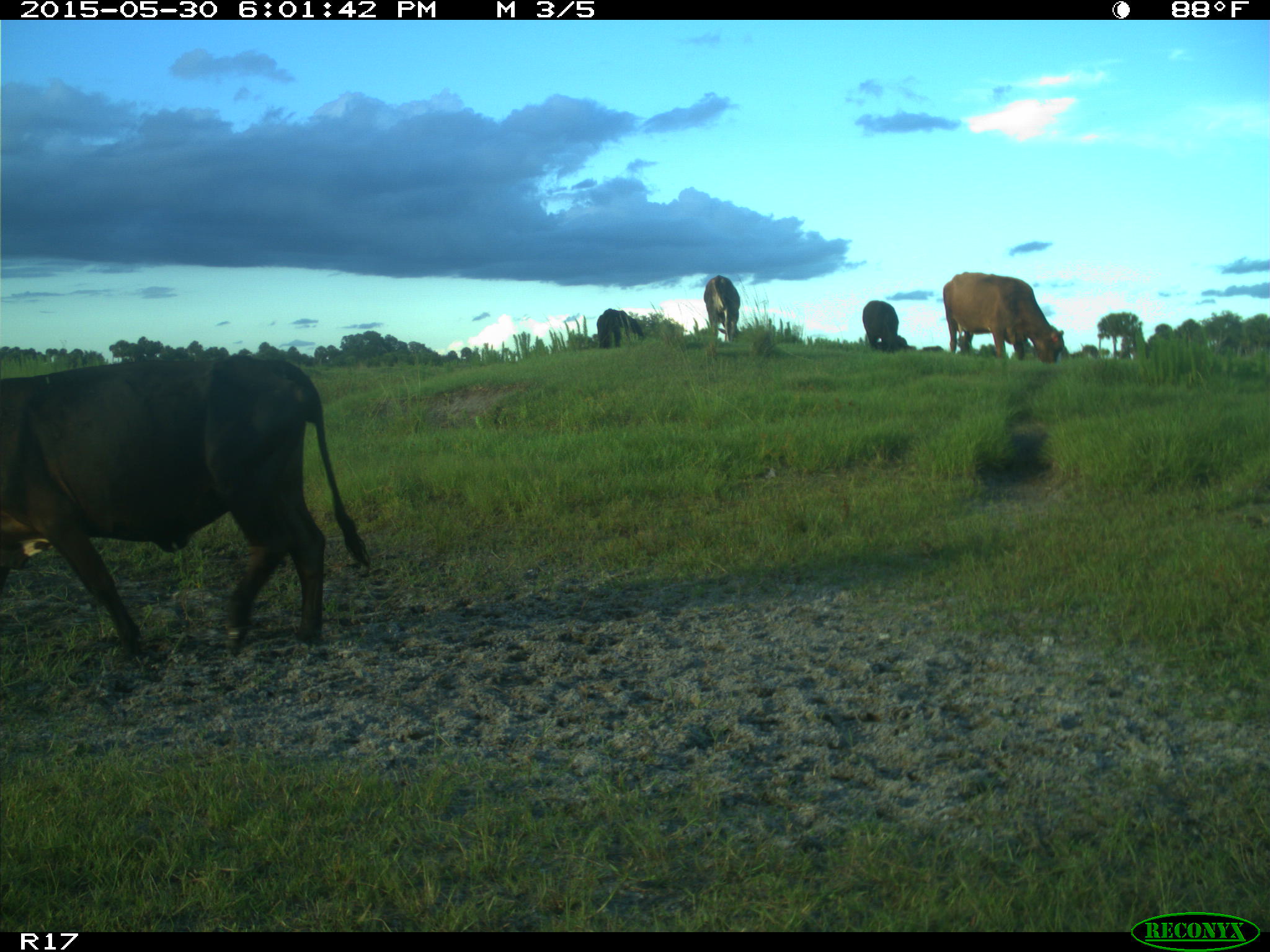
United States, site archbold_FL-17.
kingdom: Animalia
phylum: Chordata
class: Mammalia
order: Artiodactyla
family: Bovidae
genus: Bos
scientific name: Bos taurus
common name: domestic cow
Bos taurus (domestic cow).